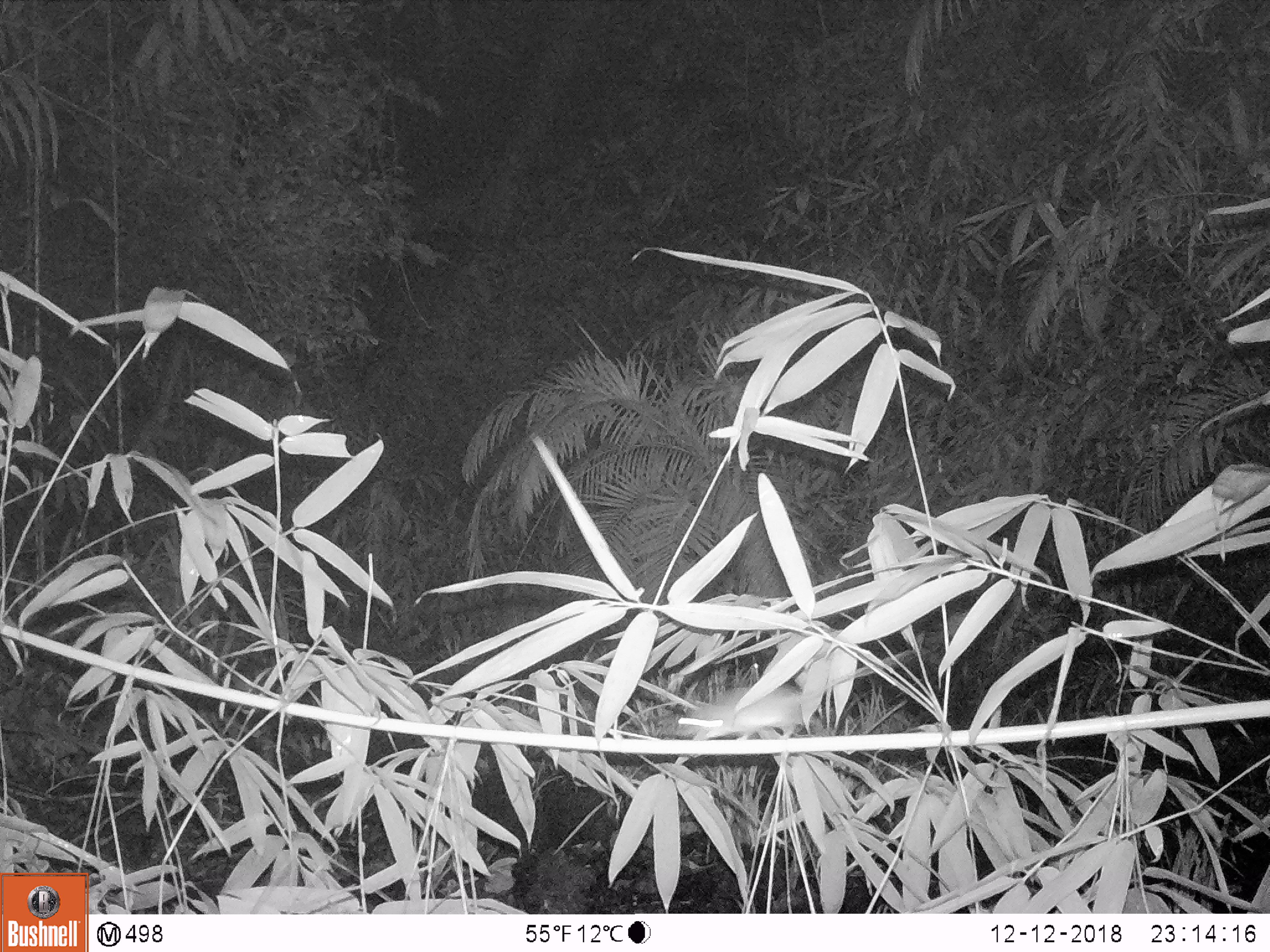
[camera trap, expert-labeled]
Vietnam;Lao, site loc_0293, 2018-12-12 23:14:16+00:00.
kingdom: Animalia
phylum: Chordata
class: Mammalia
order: Rodentia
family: Muridae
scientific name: Muridae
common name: old-world mice and rats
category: unidentified murid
Unidentified murid (old-world mice and rats) (Muridae). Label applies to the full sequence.